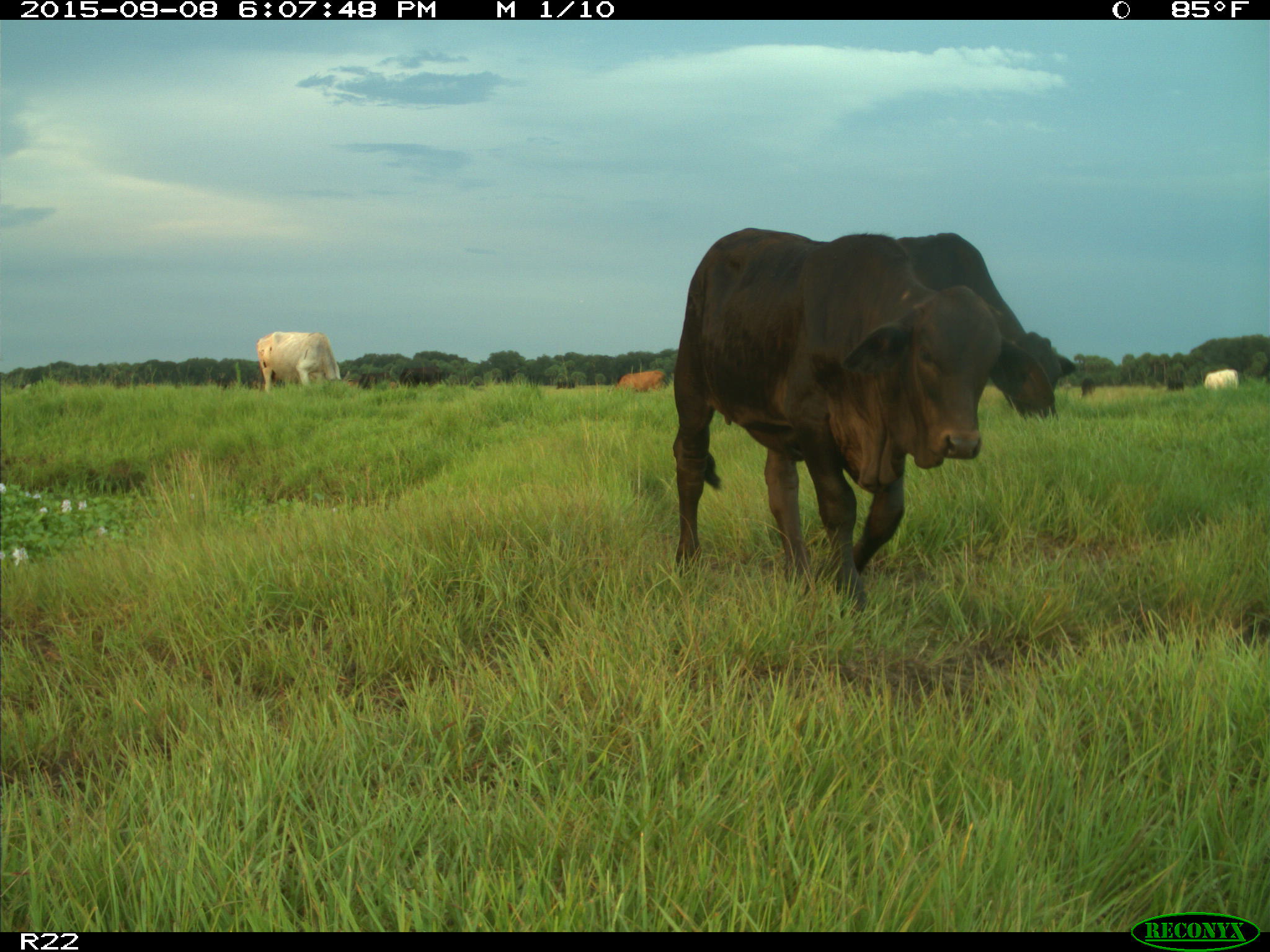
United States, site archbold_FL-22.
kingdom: Animalia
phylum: Chordata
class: Mammalia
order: Artiodactyla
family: Bovidae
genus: Bos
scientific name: Bos taurus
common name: domestic cow